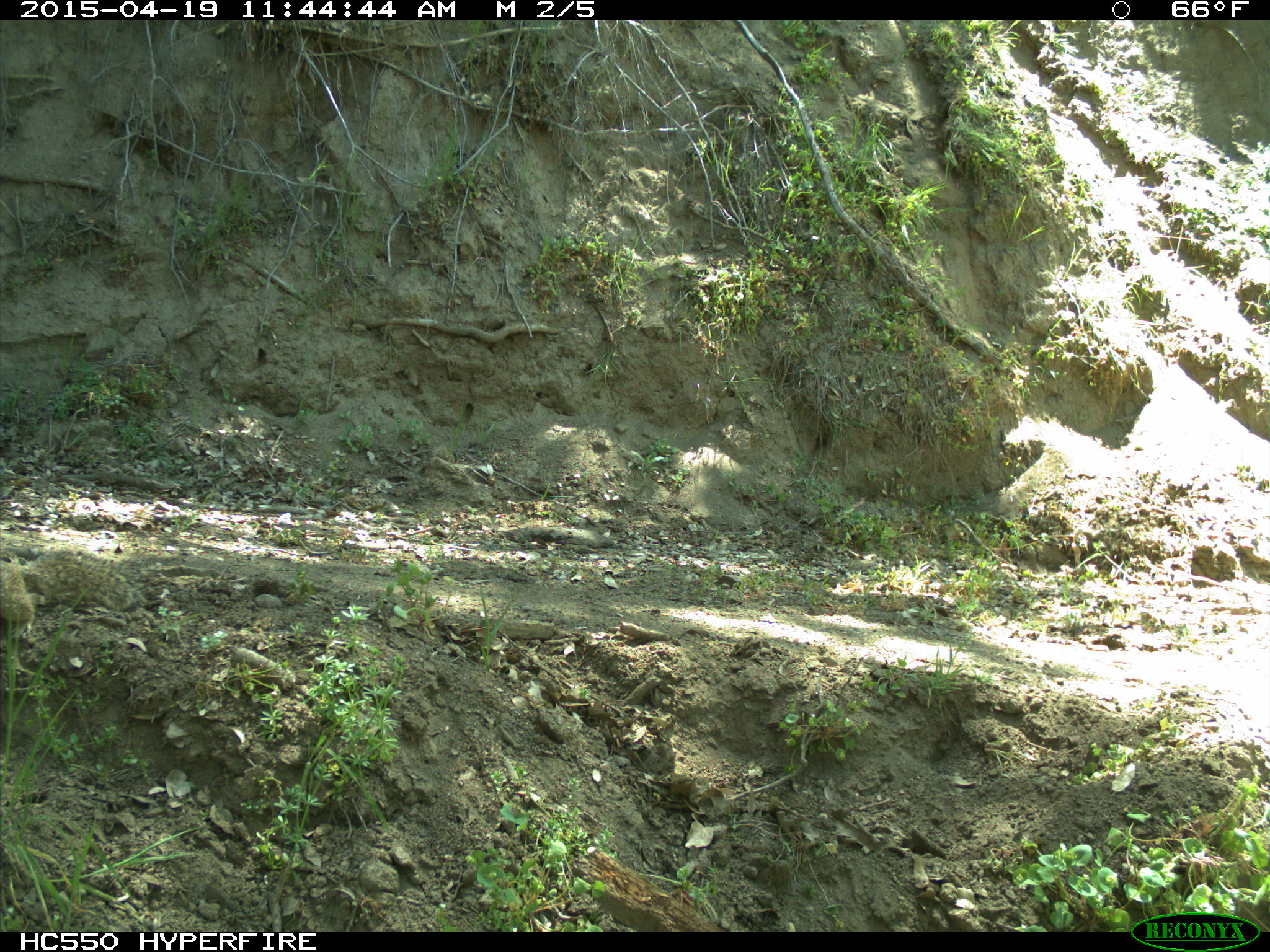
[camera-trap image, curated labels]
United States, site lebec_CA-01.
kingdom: Animalia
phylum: Chordata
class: Mammalia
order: Rodentia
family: Sciuridae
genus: Otospermophilus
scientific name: Otospermophilus beecheyi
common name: california ground squirrel